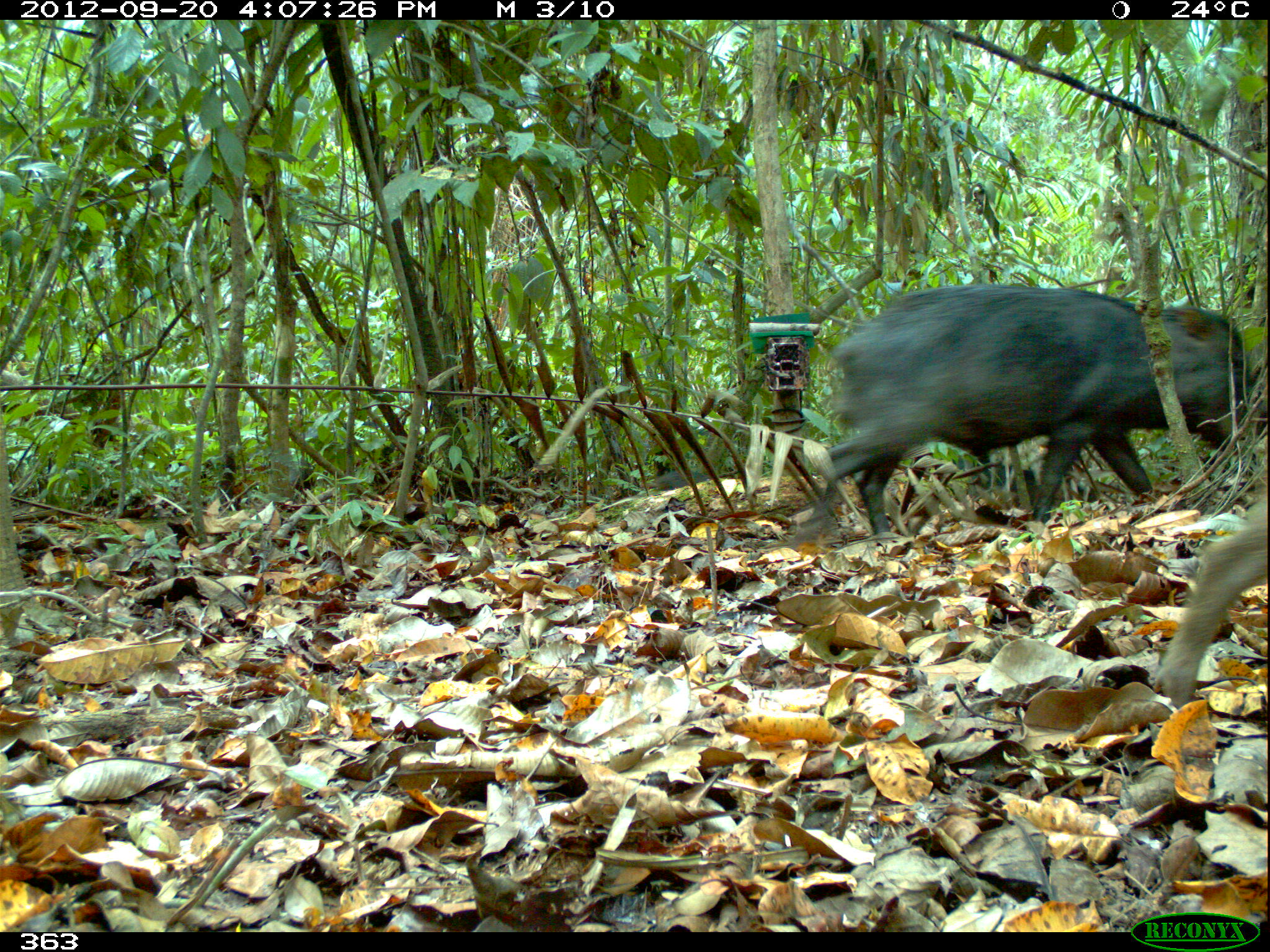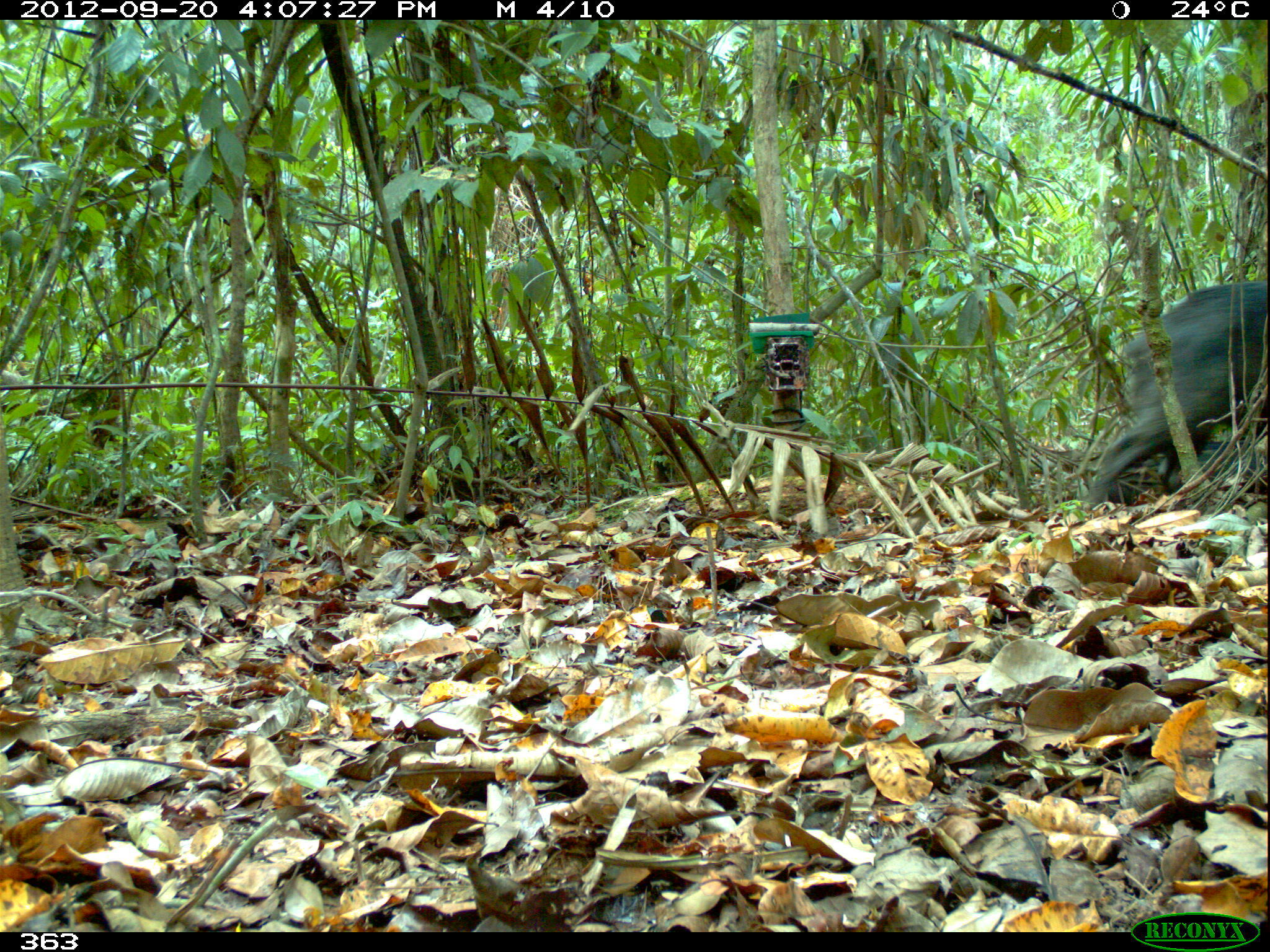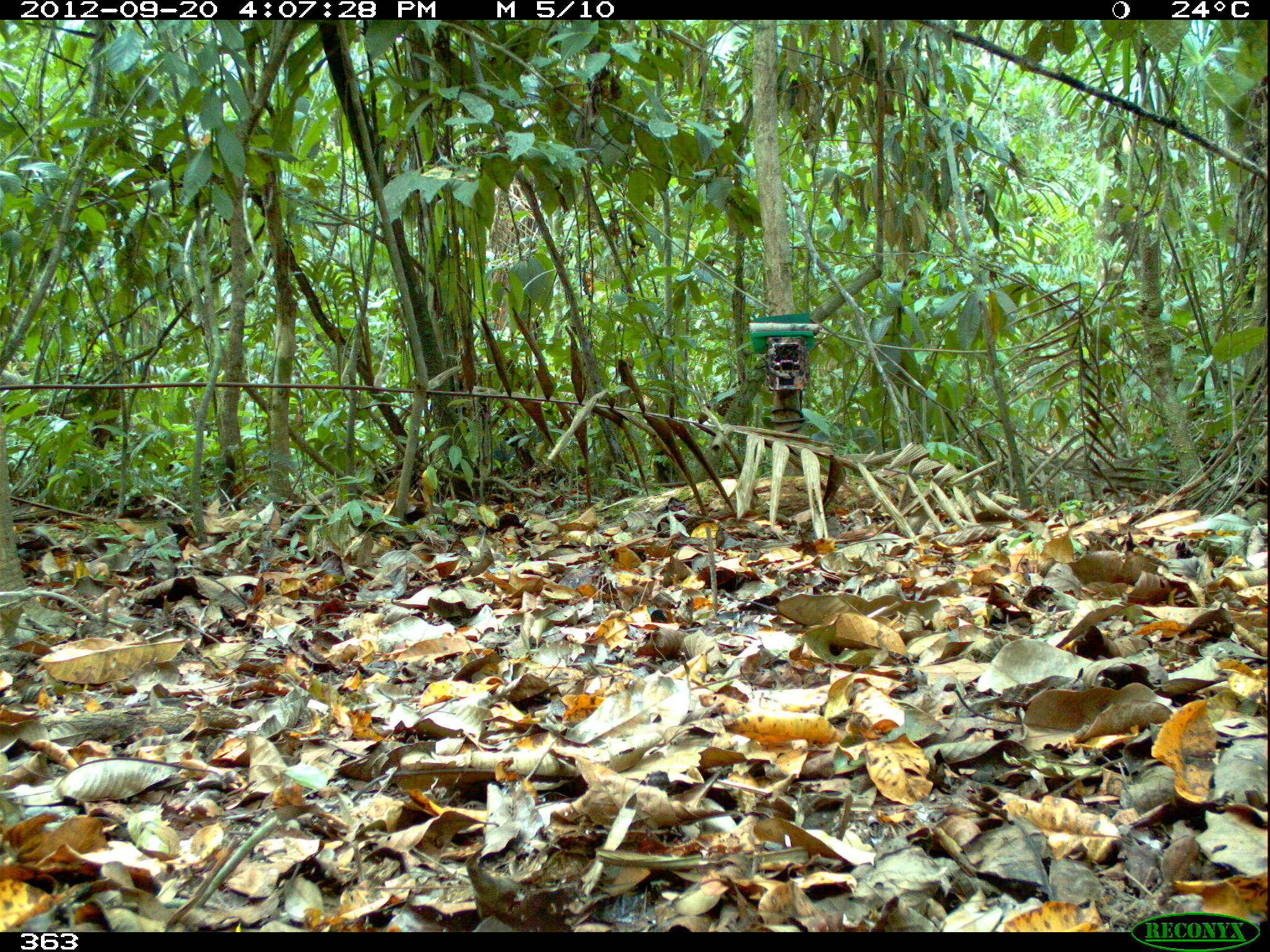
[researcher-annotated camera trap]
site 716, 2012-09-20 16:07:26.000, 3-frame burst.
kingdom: Animalia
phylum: Chordata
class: Mammalia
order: Artiodactyla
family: Tayassuidae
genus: Tayassu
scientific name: Tayassu pecari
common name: white-lipped peccary